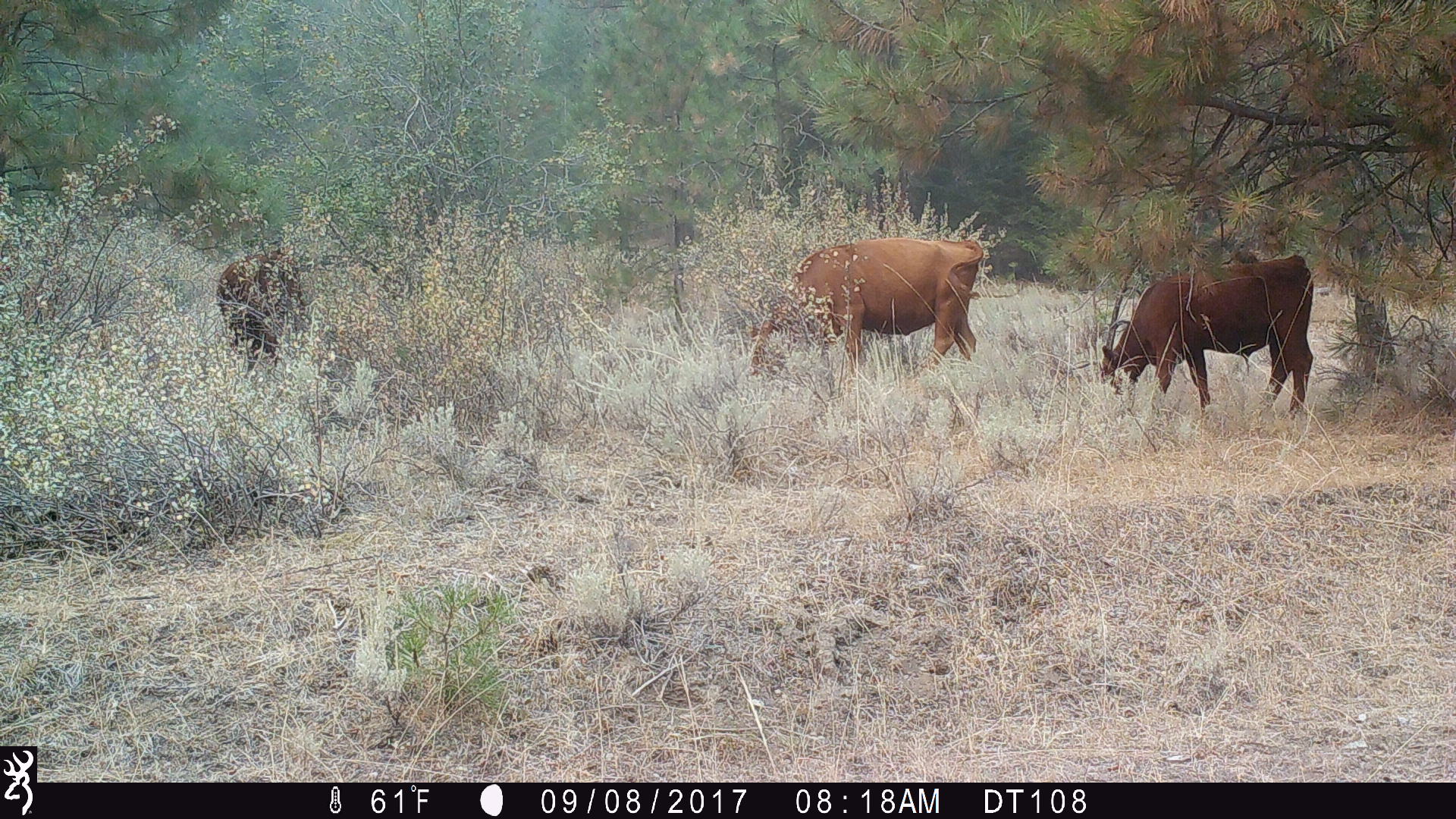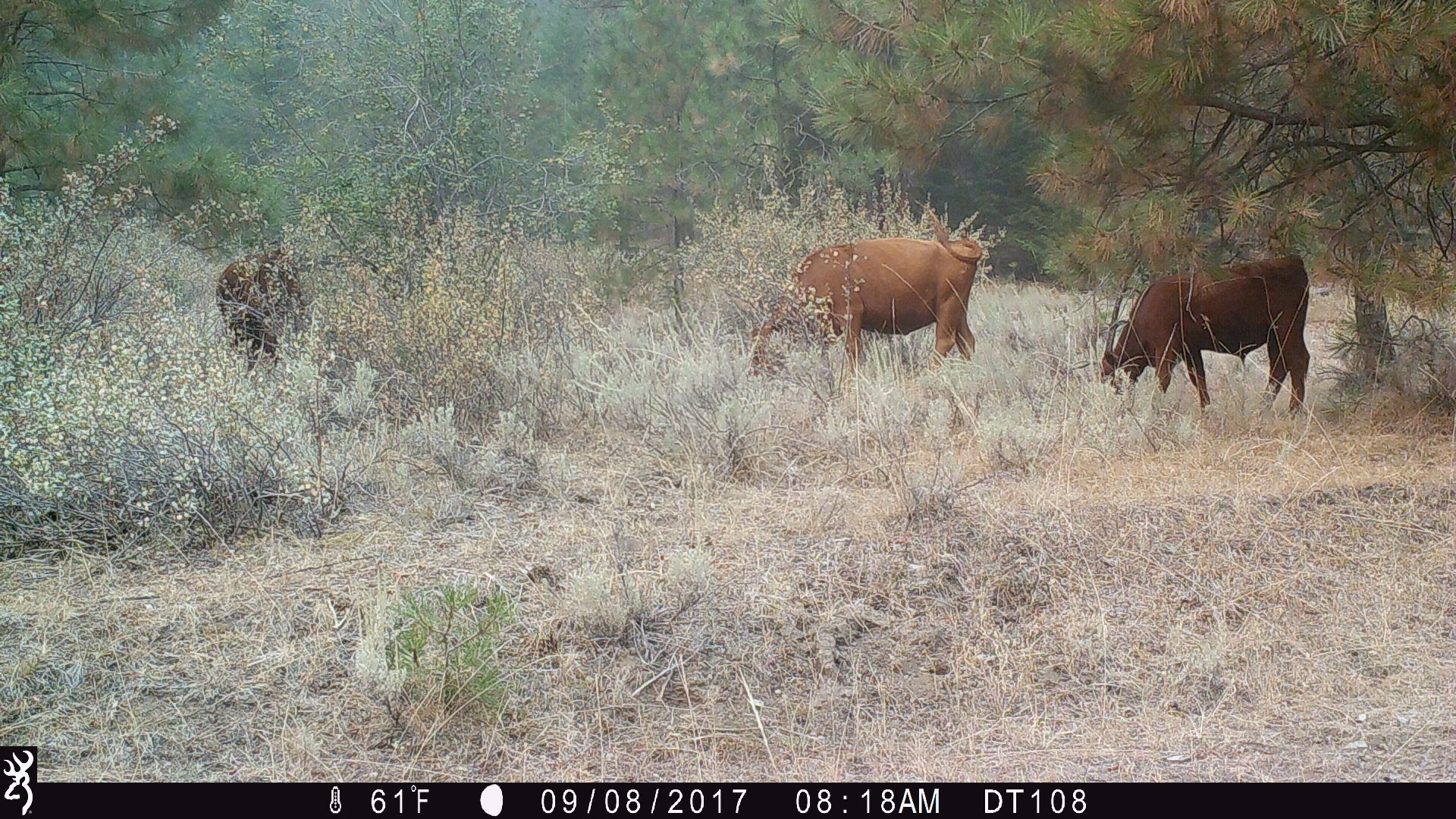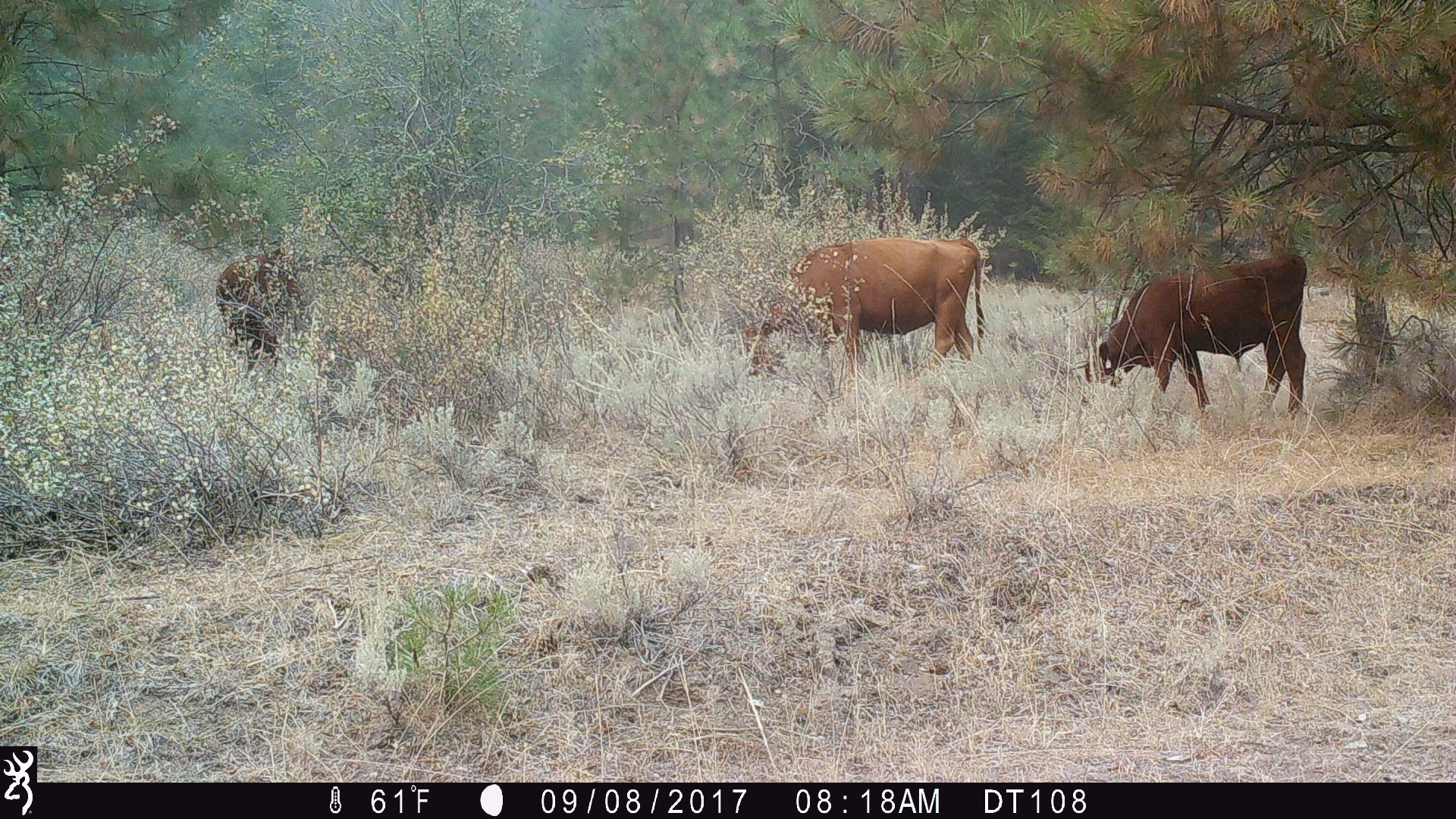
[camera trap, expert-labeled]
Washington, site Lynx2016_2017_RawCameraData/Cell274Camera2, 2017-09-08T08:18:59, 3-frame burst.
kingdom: Animalia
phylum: Chordata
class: Mammalia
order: Artiodactyla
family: Bovidae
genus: Bos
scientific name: Bos taurus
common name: domestic cattle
Domestic cattle (Bos taurus). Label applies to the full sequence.